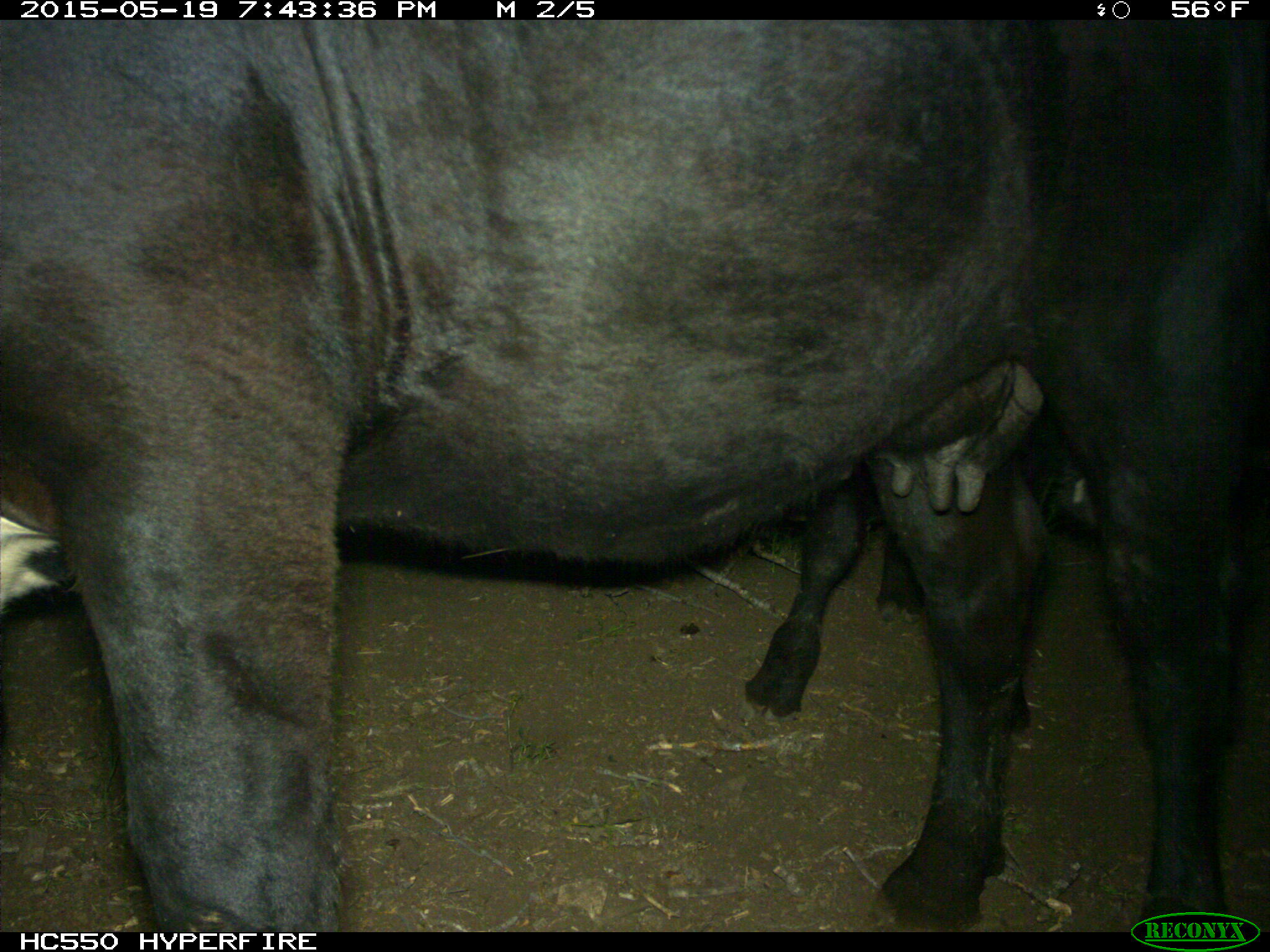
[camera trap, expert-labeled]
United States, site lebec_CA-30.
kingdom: Animalia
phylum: Chordata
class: Mammalia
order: Artiodactyla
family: Bovidae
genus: Bos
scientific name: Bos taurus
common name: domestic cow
Bos taurus (domestic cow).